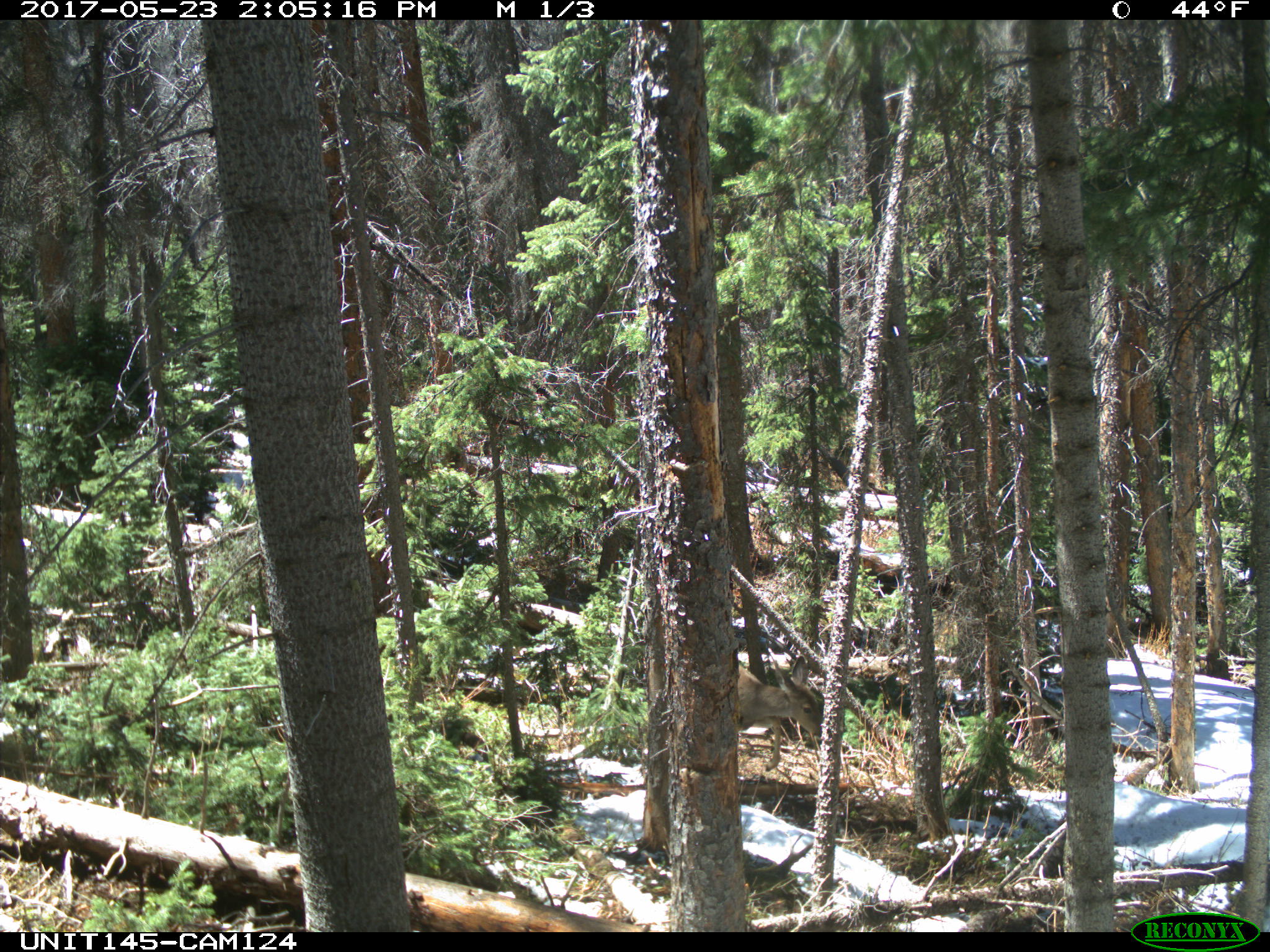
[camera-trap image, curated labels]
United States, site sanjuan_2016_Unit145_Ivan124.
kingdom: Animalia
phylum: Chordata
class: Mammalia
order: Artiodactyla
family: Cervidae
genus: Odocoileus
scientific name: Odocoileus hemionus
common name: mule deer